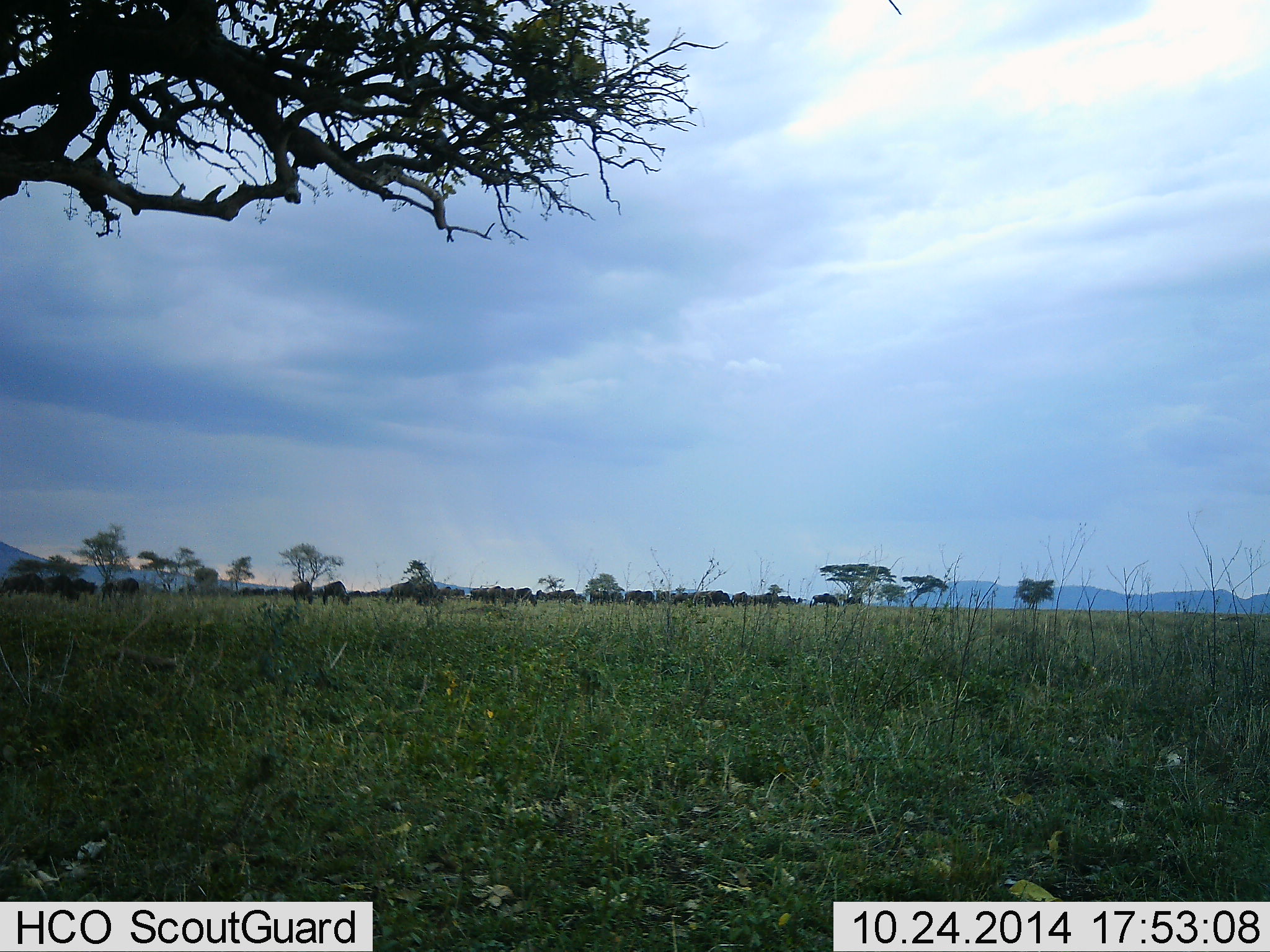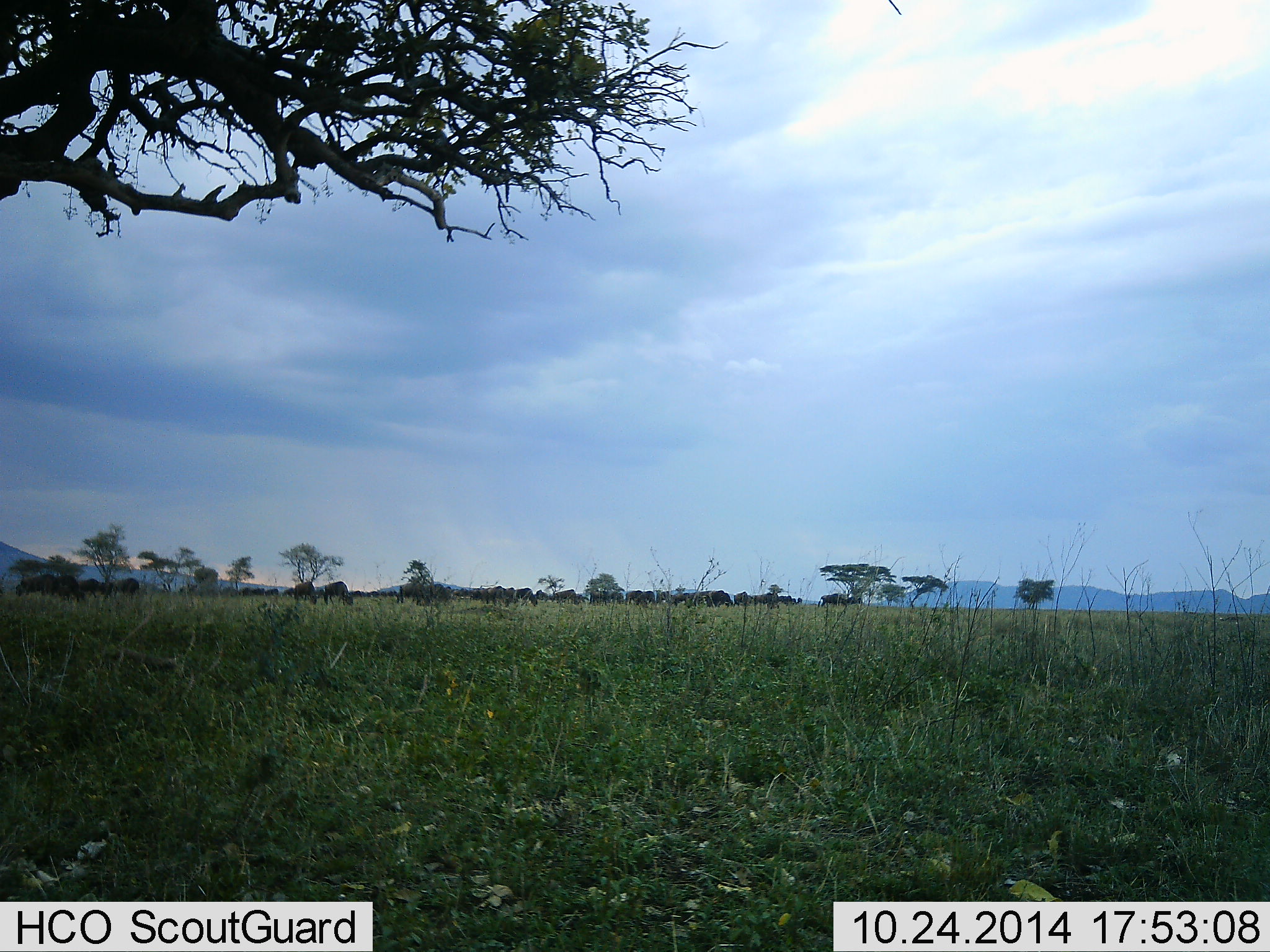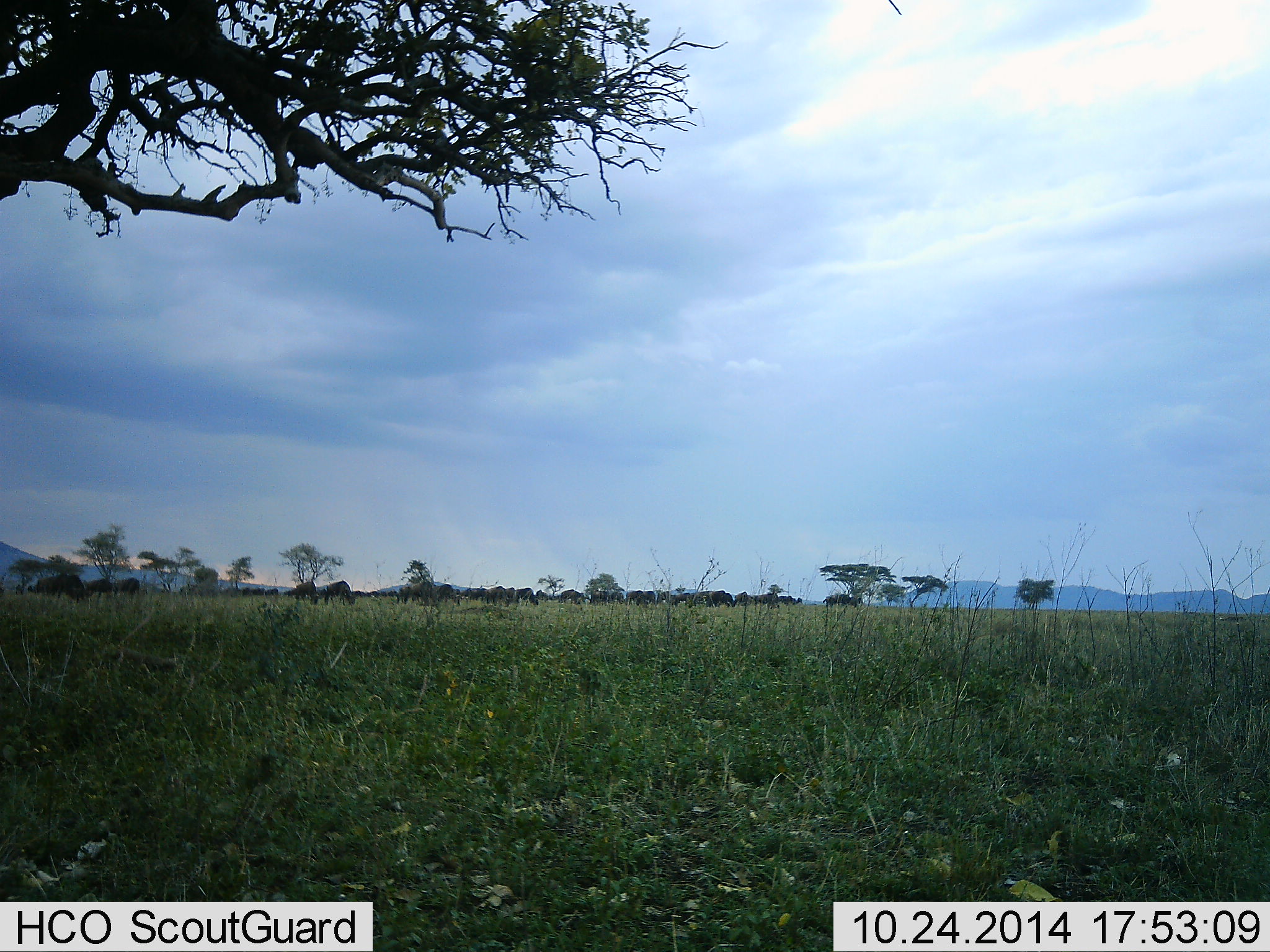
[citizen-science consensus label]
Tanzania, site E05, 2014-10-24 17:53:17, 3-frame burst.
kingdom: Animalia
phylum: Chordata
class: Mammalia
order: Artiodactyla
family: Bovidae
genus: Connochaetes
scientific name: Connochaetes taurinus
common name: blue wildebeest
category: wildebeest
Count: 11-50.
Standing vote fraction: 20%.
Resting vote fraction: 0%.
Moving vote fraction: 70%.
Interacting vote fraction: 0%.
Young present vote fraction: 0%.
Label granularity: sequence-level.